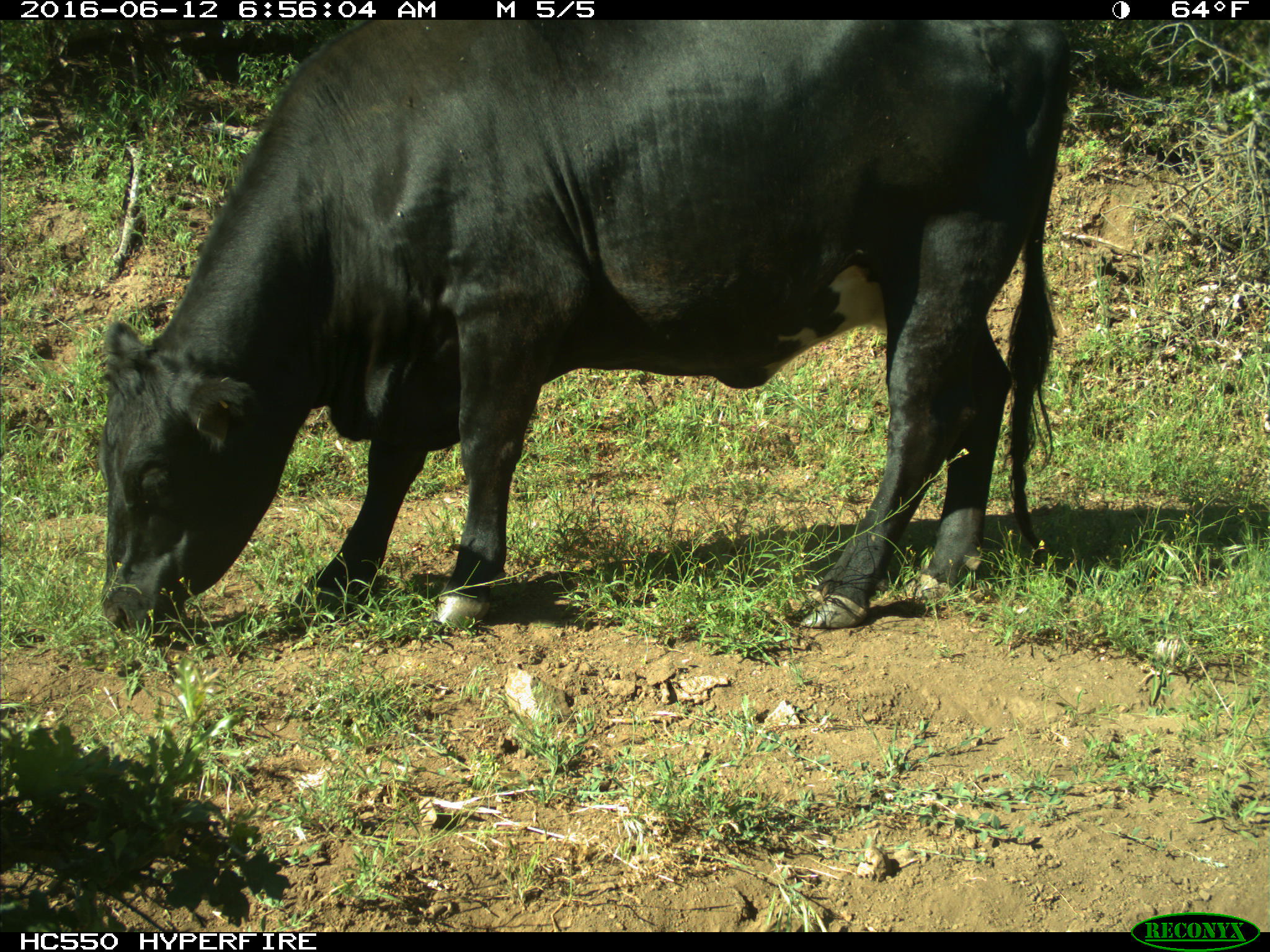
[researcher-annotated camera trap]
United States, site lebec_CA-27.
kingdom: Animalia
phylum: Chordata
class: Mammalia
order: Artiodactyla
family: Bovidae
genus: Bos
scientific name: Bos taurus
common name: domestic cow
Bos taurus (domestic cow).